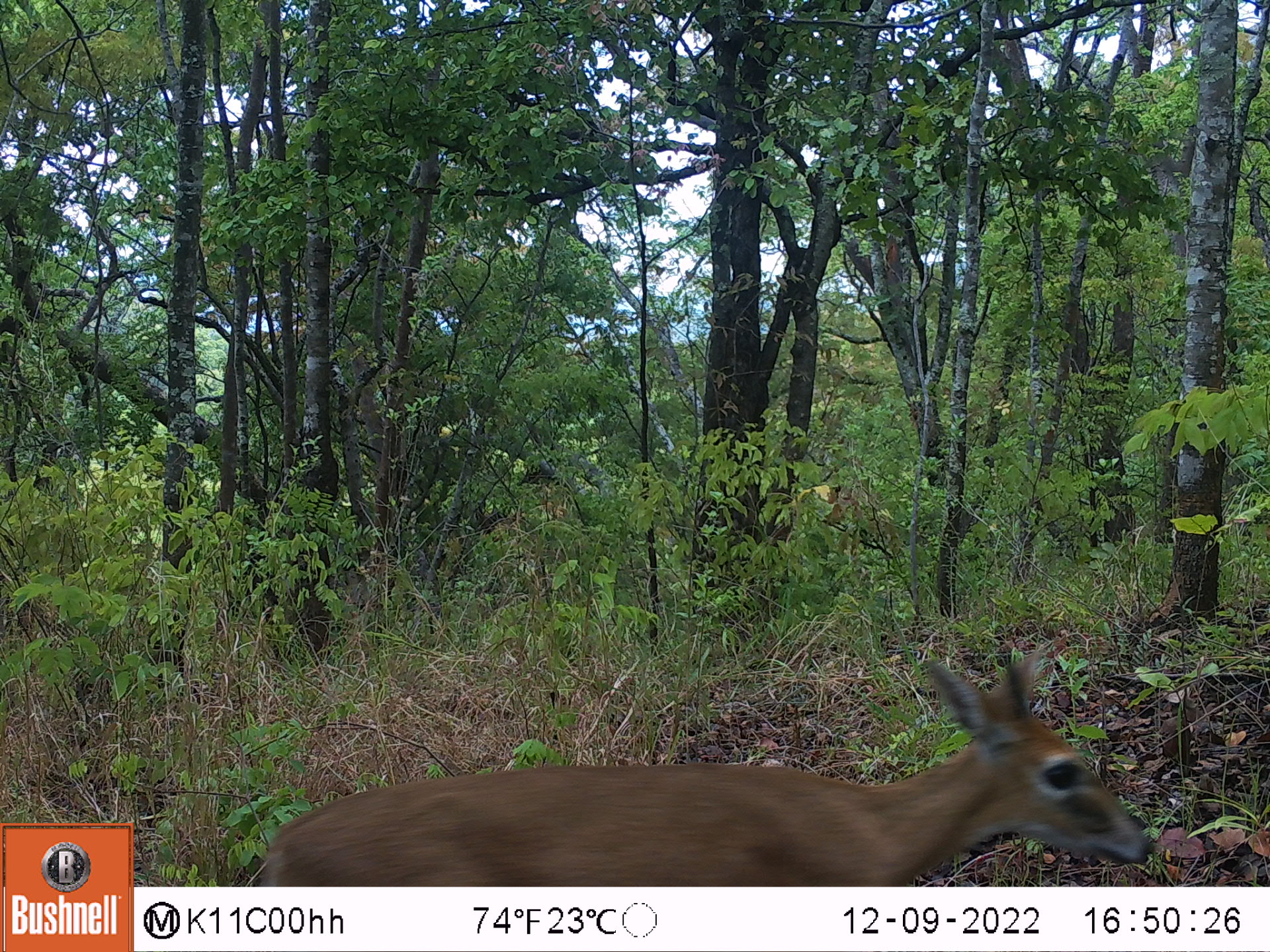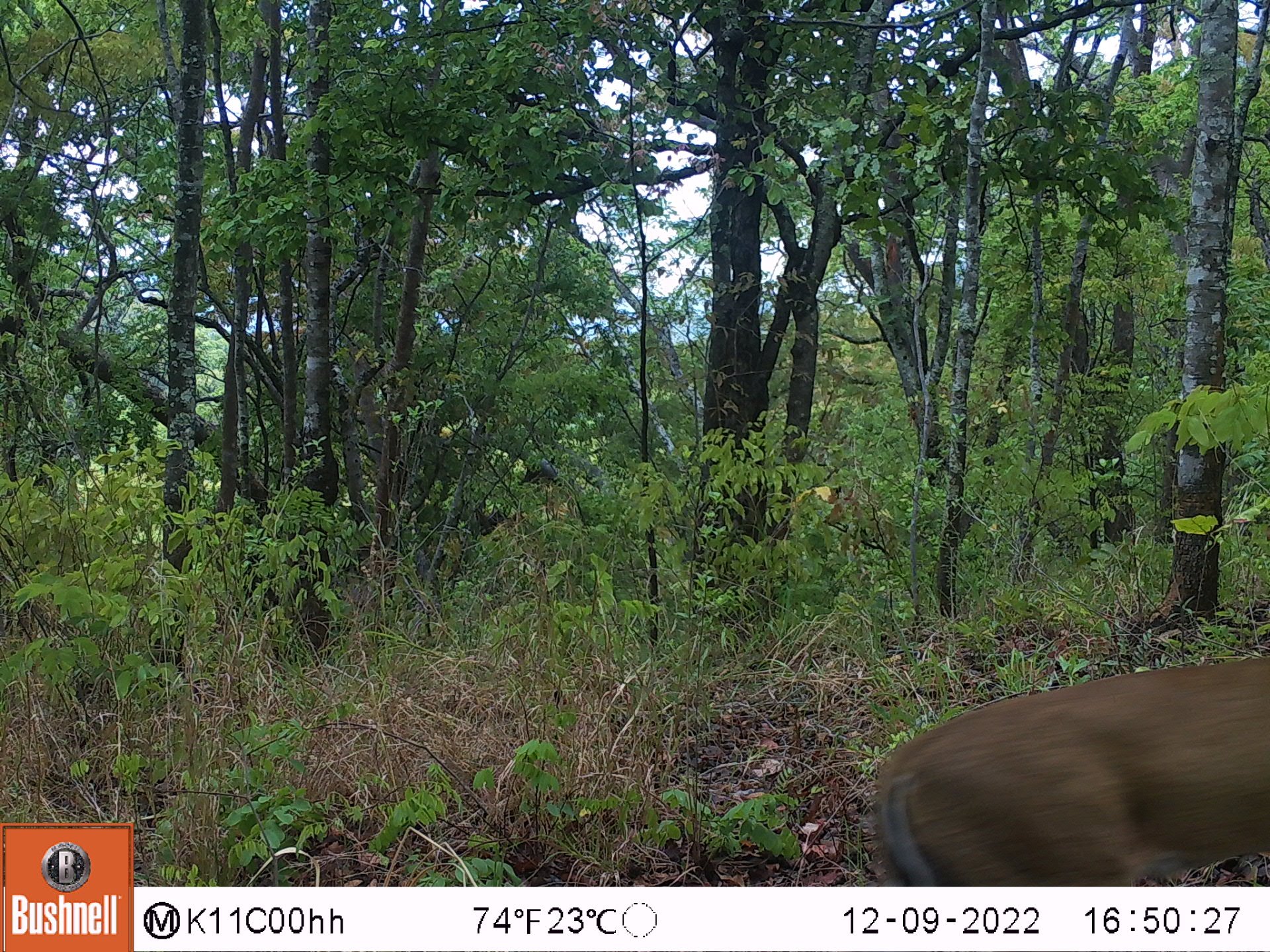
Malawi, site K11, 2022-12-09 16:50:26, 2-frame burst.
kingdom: Animalia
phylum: Chordata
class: Mammalia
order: Artiodactyla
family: Bovidae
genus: Sylvicapra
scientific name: Sylvicapra grimmia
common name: common duiker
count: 1